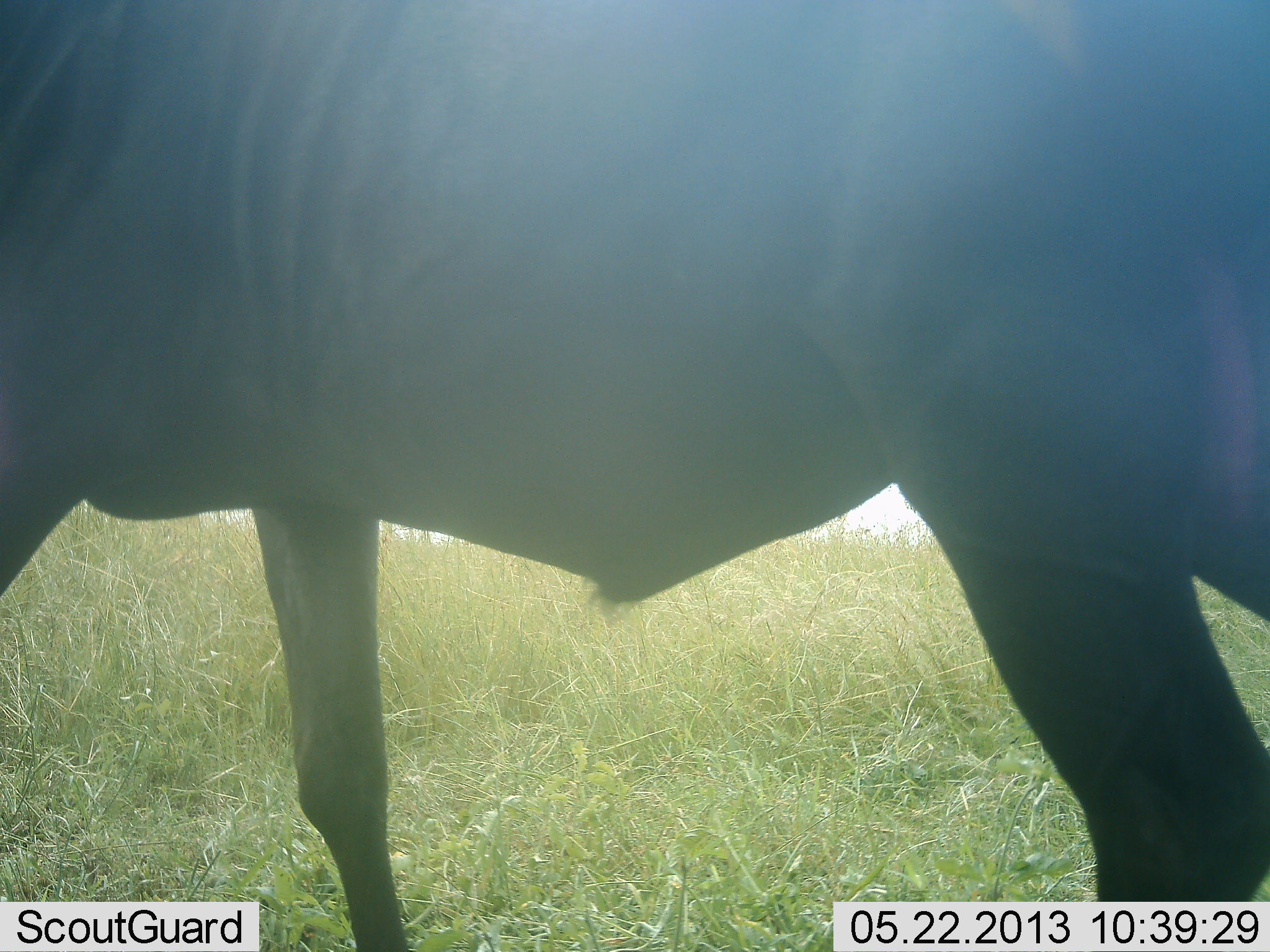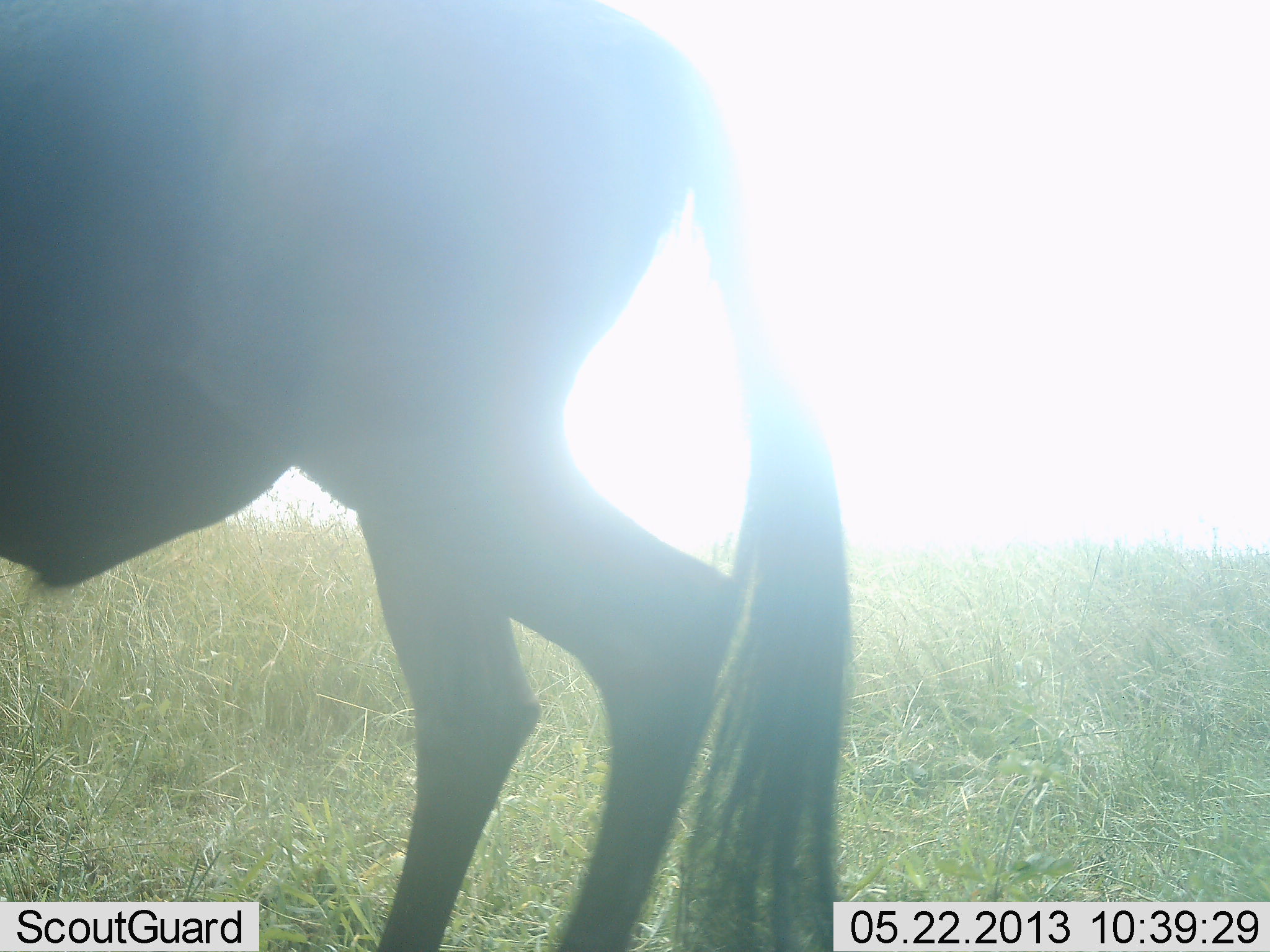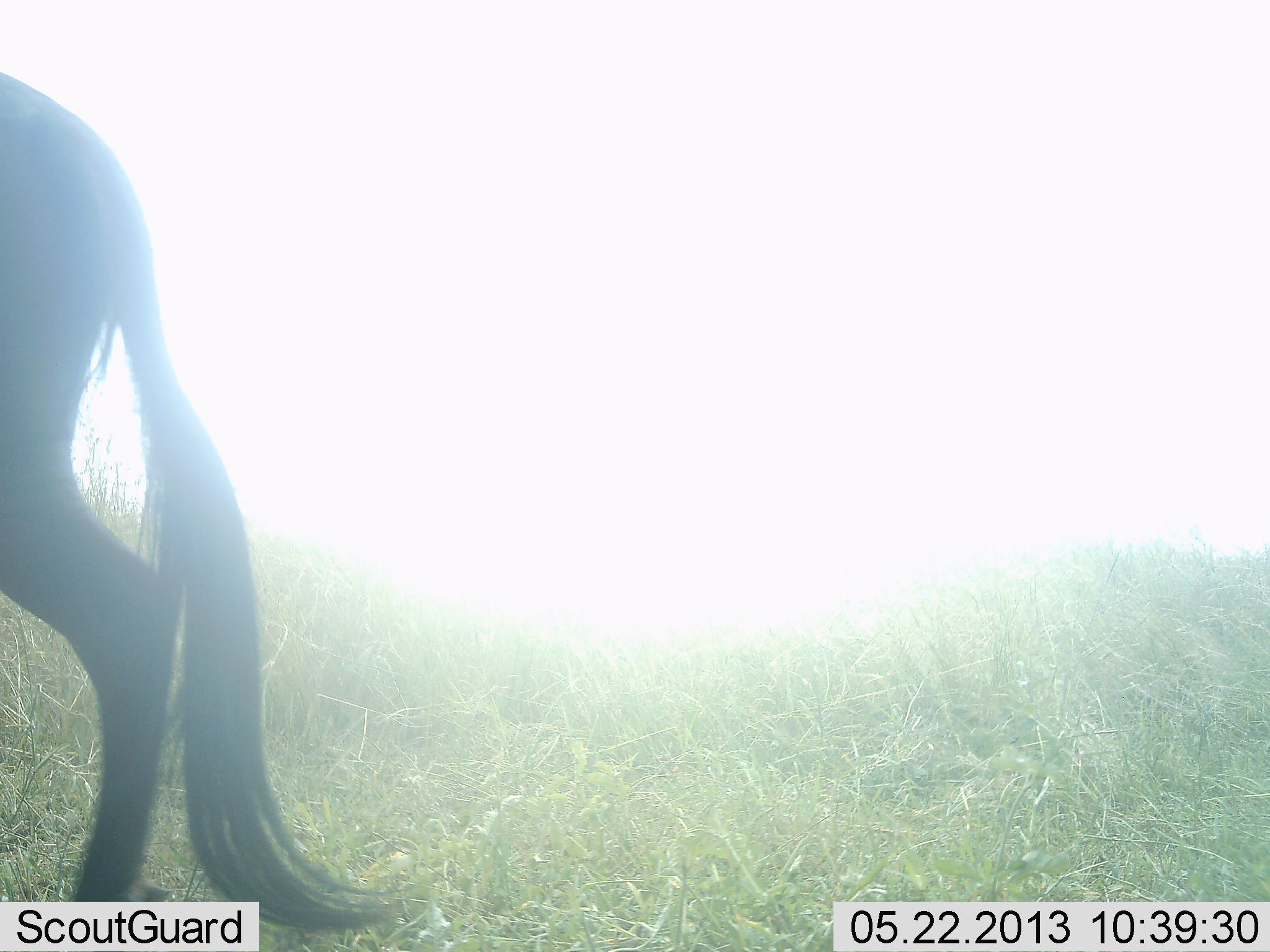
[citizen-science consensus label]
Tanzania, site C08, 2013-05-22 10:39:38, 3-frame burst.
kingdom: Animalia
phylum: Chordata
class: Mammalia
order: Artiodactyla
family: Bovidae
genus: Connochaetes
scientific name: Connochaetes taurinus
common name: blue wildebeest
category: wildebeest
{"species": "wildebeest (blue wildebeest) (Connochaetes taurinus)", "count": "1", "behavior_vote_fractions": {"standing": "12%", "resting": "0%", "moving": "88%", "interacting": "0%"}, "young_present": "0%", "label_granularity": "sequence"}